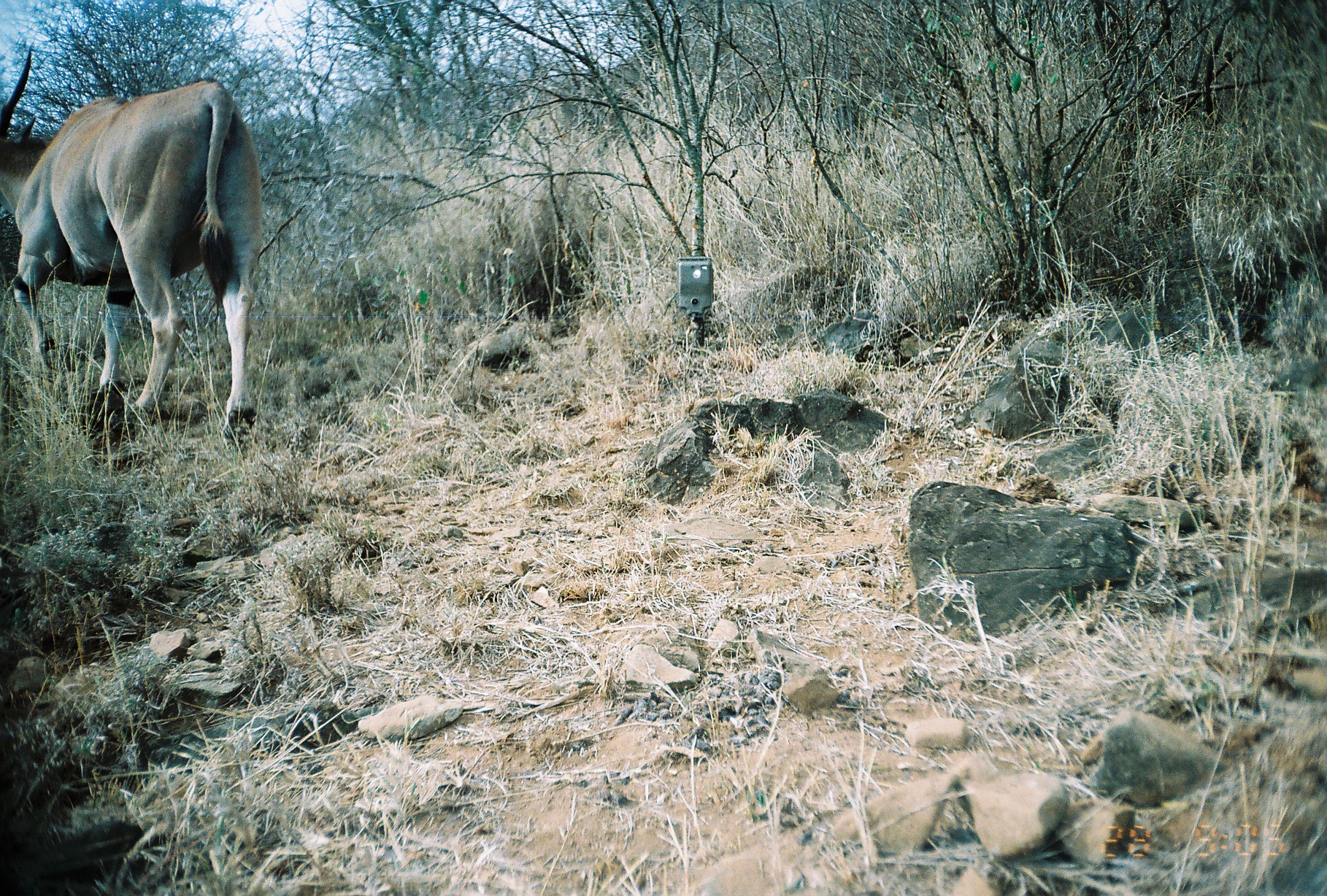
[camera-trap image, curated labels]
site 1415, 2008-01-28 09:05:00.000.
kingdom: Animalia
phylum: Chordata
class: Mammalia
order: Artiodactyla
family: Bovidae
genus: Tragelaphus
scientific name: Tragelaphus oryx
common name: eland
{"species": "Tragelaphus oryx (eland)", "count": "1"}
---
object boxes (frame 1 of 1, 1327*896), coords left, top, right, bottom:
tragelaphus oryx: 0, 45, 263, 443